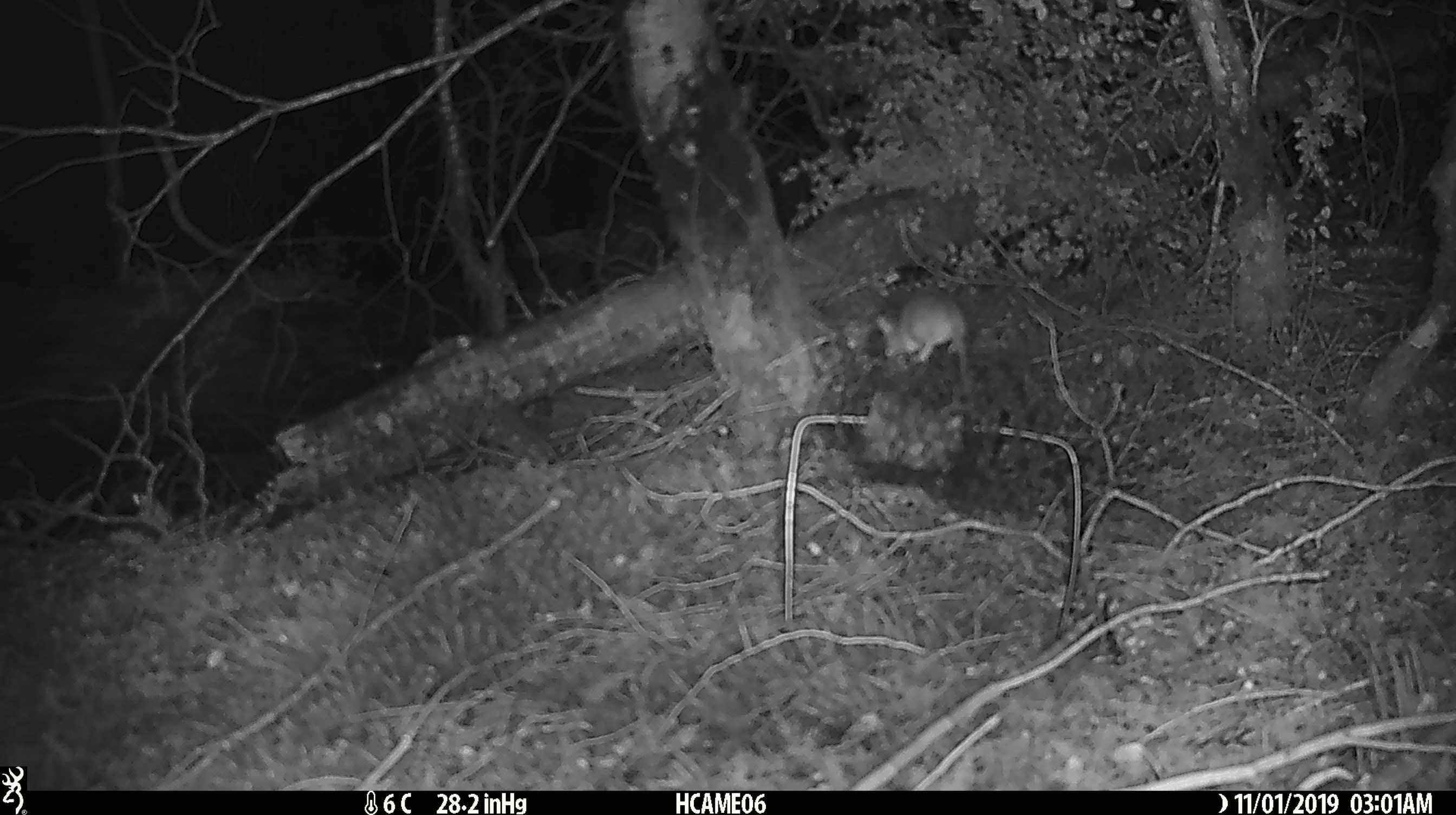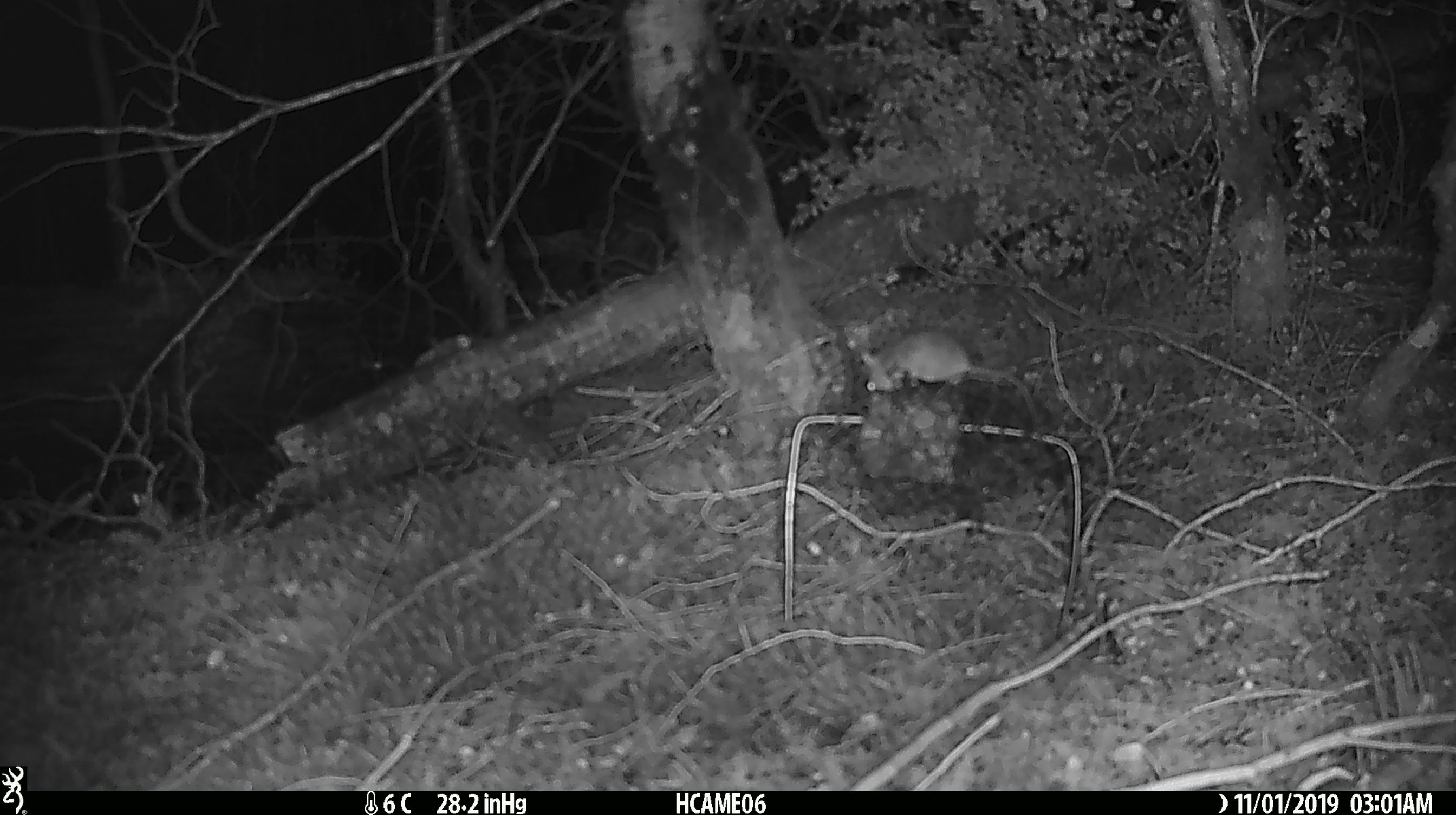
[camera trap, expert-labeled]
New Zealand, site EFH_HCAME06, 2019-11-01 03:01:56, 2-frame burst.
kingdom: Animalia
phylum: Chordata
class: Mammalia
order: Rodentia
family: Muridae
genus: Mus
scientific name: Mus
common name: mouse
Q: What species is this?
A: Mouse (Mus).